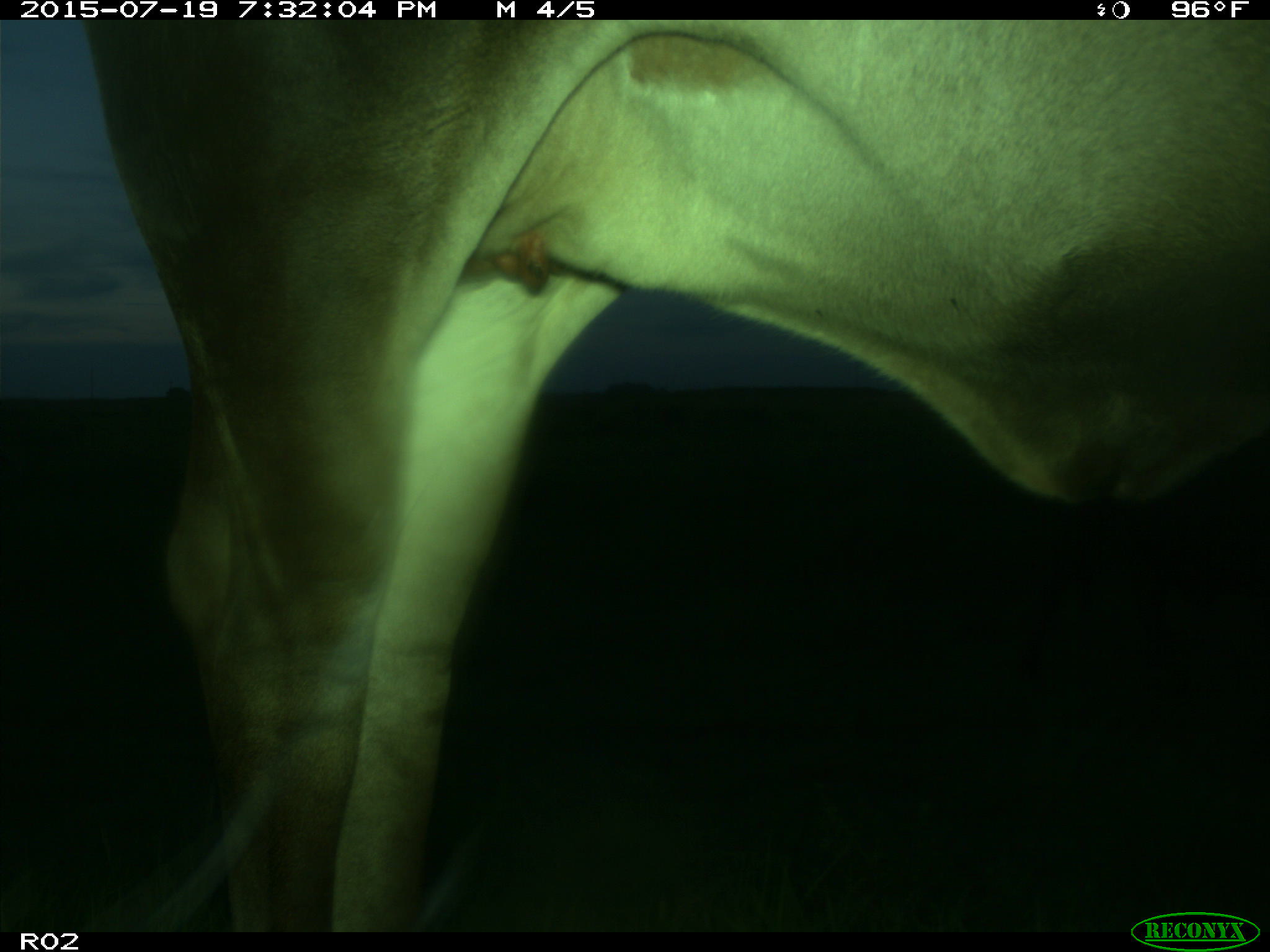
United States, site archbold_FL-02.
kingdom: Animalia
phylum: Chordata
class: Mammalia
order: Artiodactyla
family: Bovidae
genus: Bos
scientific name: Bos taurus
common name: domestic cow